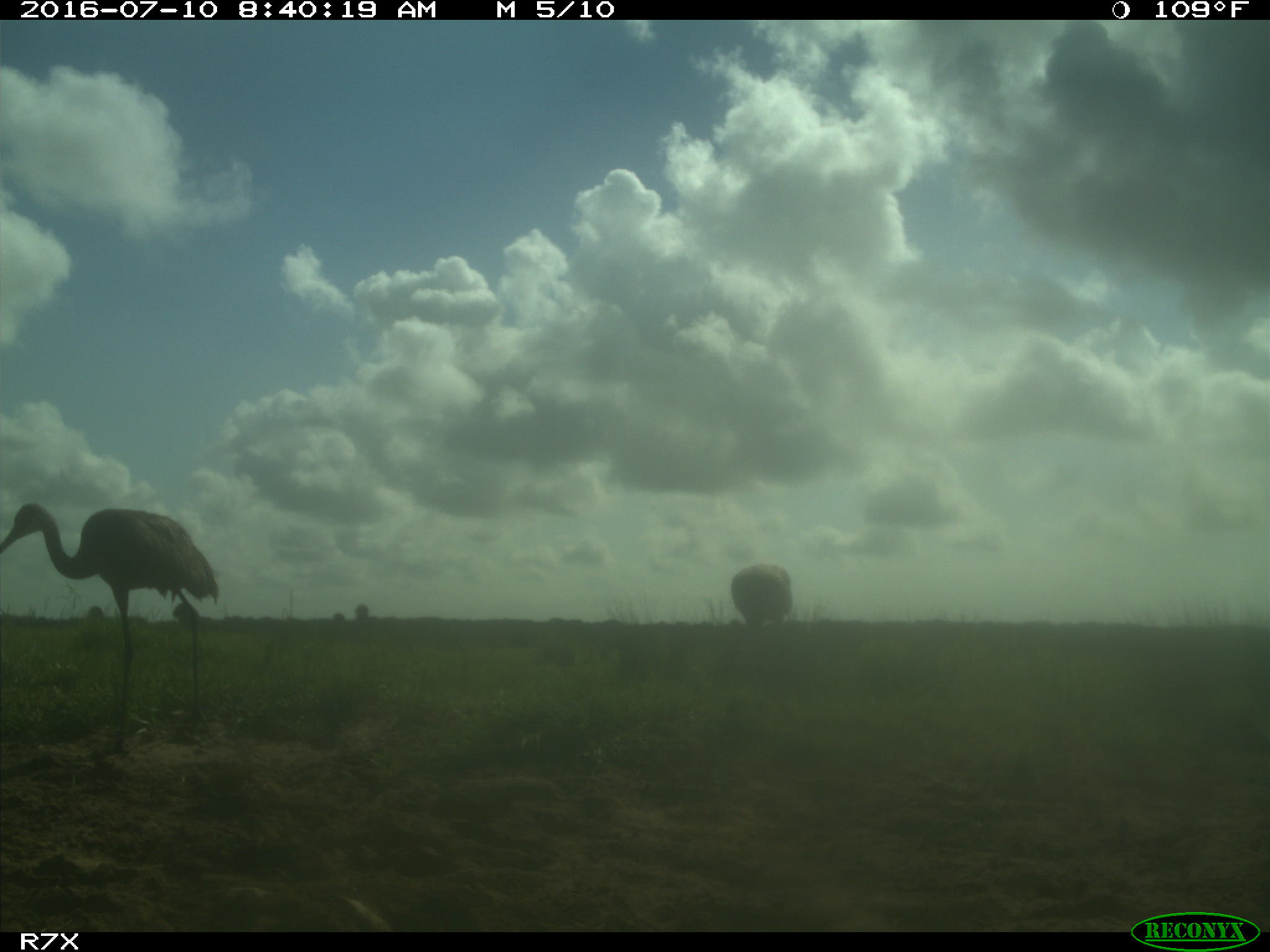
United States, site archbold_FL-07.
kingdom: Animalia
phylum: Chordata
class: Aves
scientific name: Aves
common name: birds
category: unidentified bird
Unidentified bird (birds) (Aves).